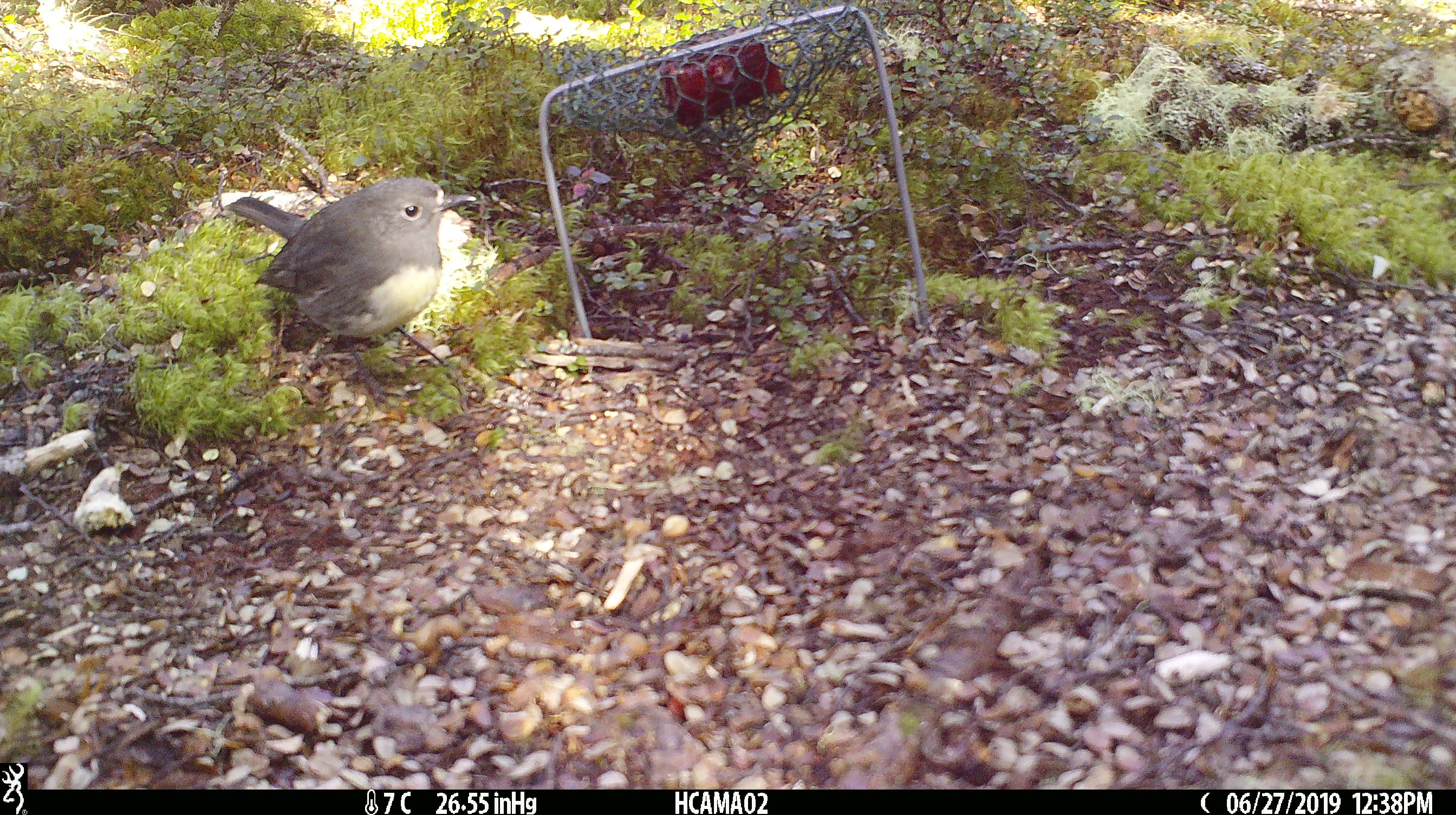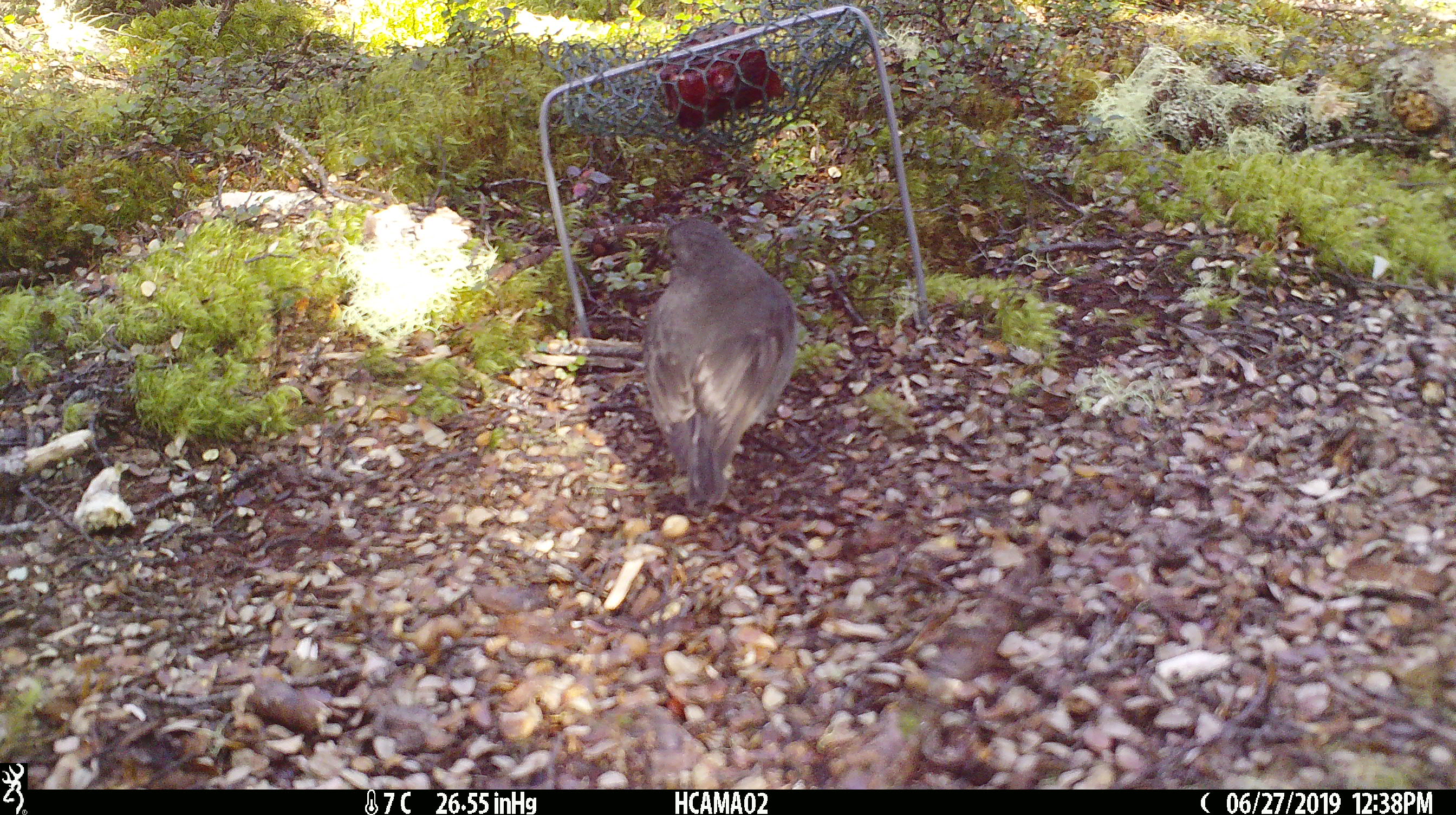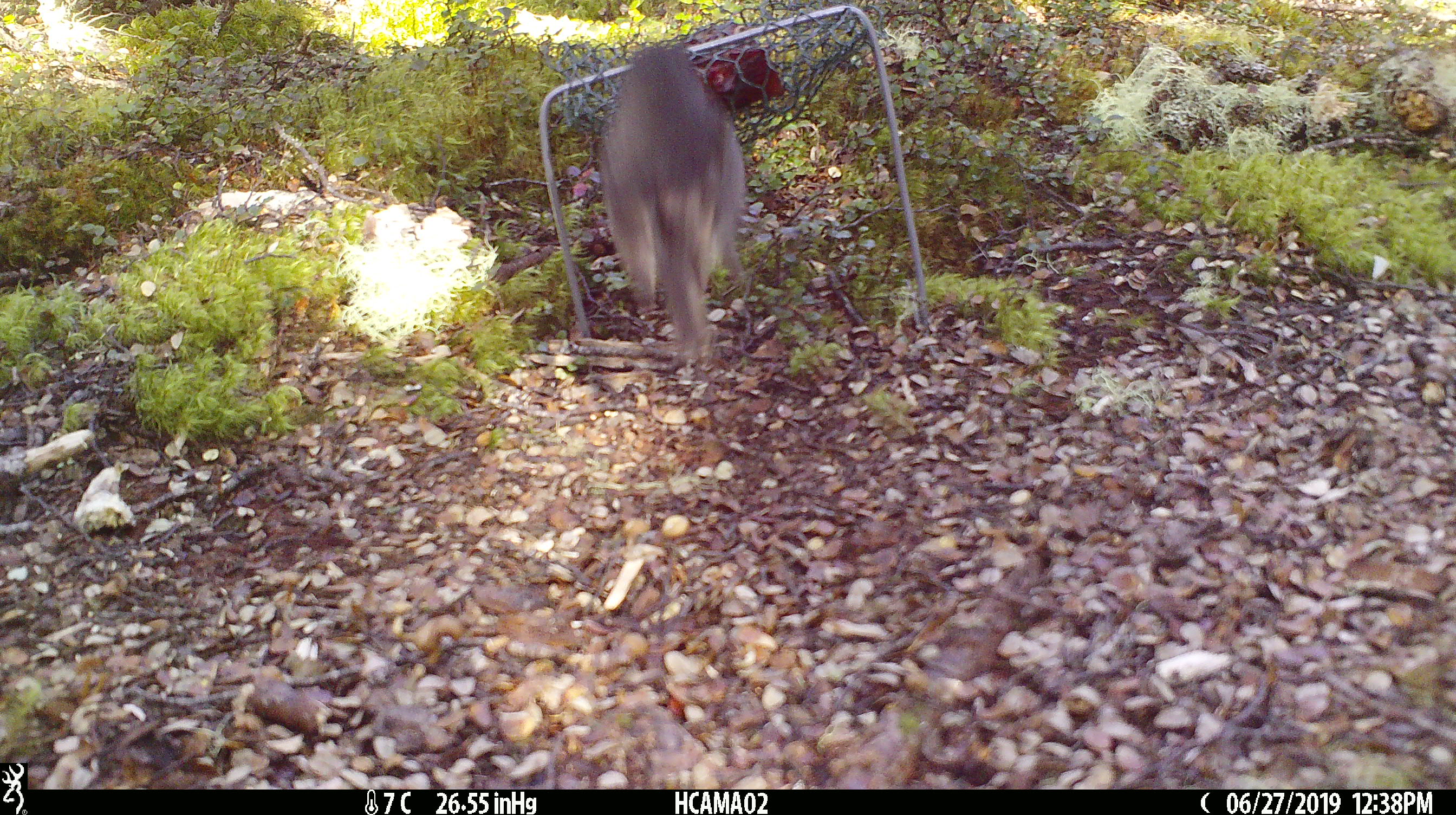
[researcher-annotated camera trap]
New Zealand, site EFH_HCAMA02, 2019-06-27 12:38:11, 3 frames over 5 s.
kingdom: Animalia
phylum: Chordata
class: Aves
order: Passeriformes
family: Petroicidae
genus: Petroica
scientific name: Petroica australis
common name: new zealand robin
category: robin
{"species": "robin (new zealand robin) (Petroica australis)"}